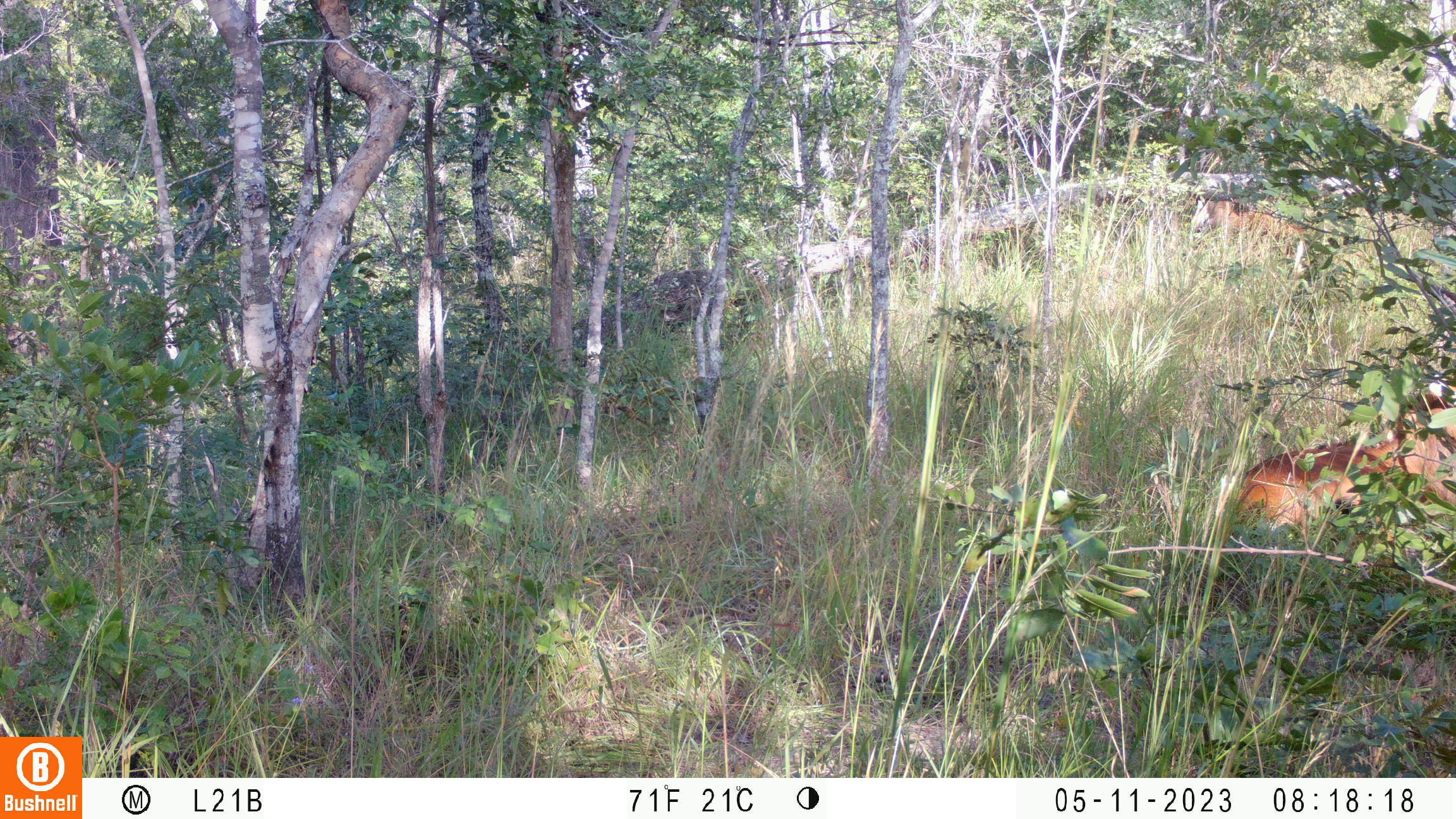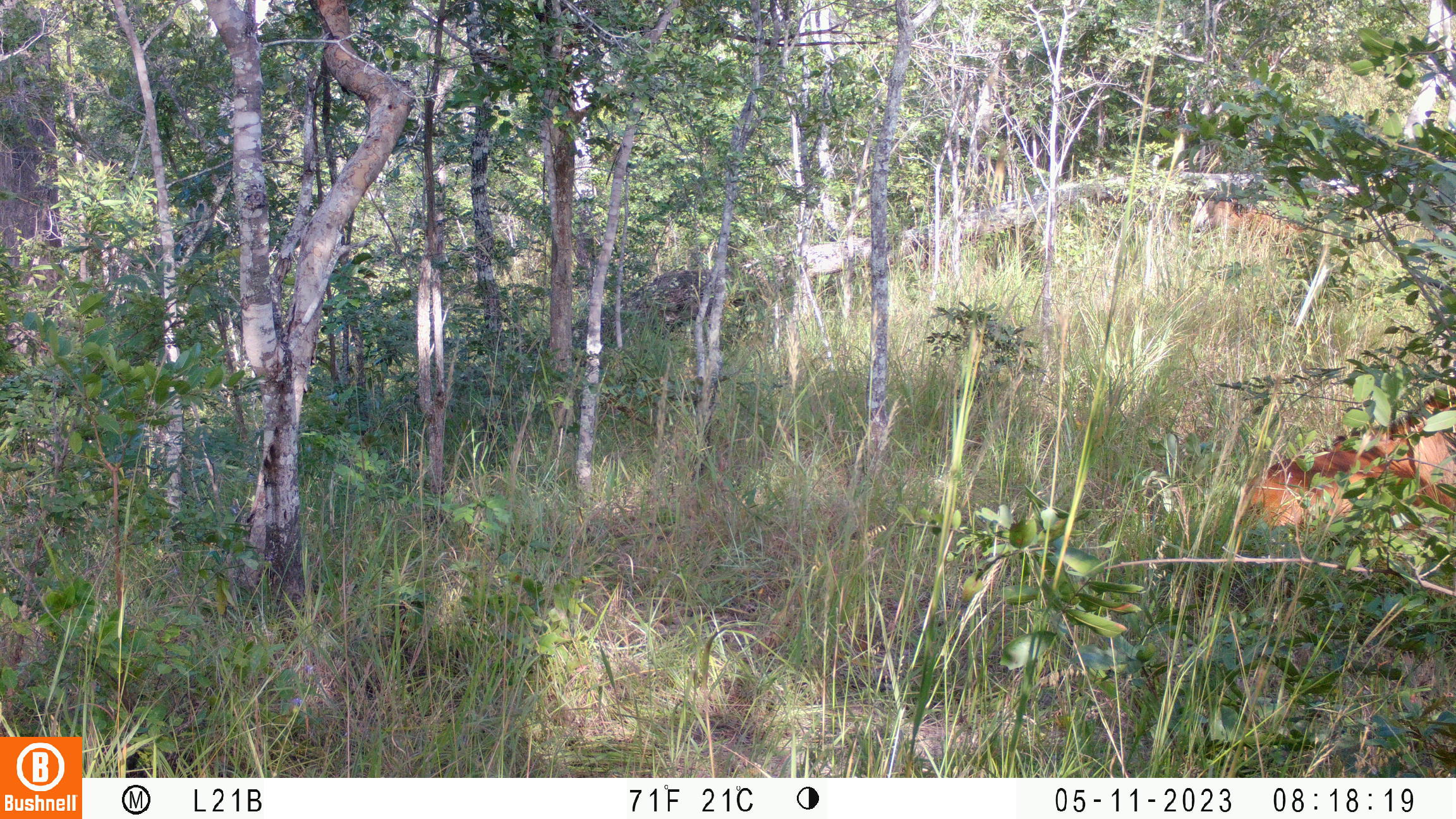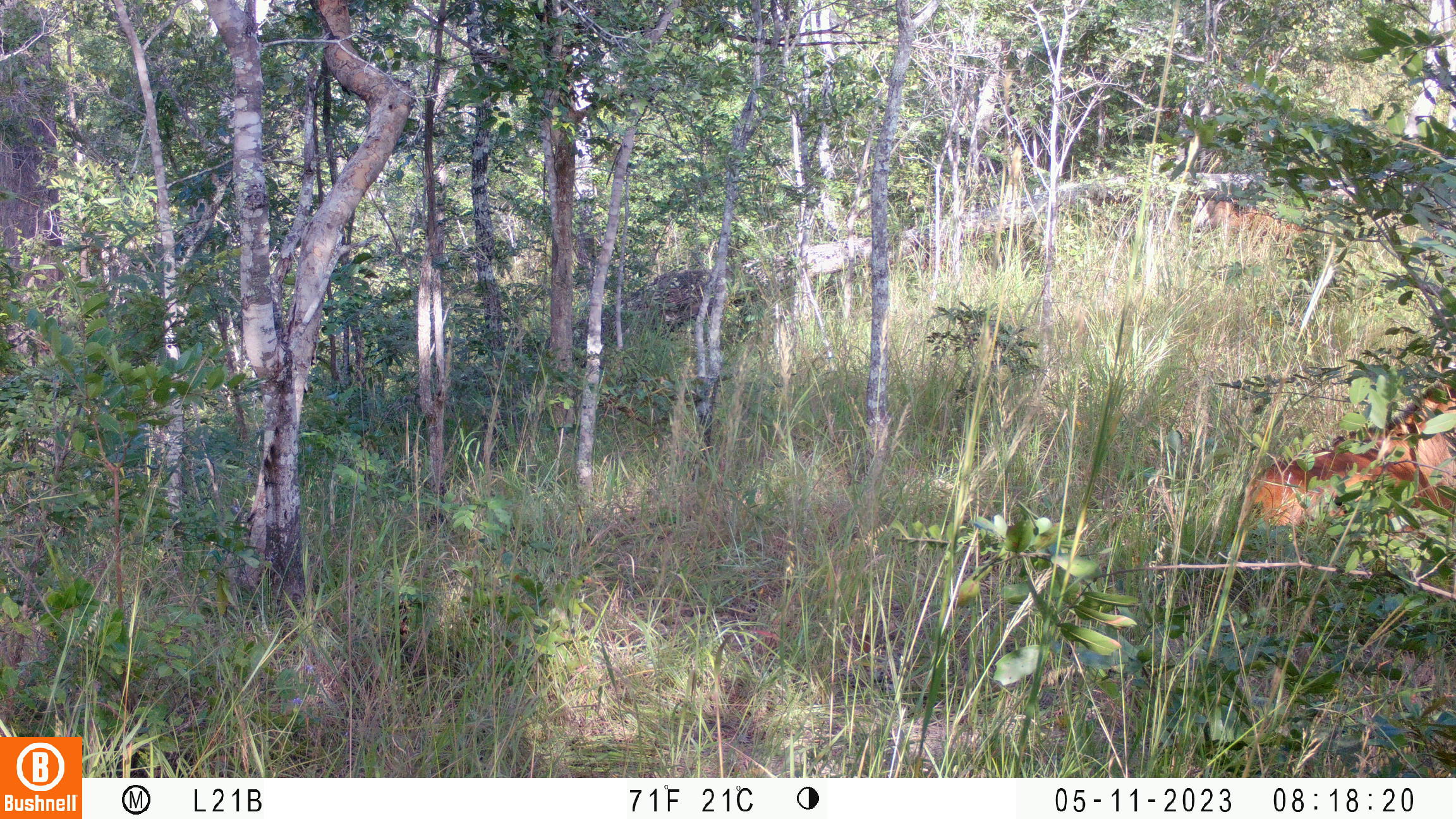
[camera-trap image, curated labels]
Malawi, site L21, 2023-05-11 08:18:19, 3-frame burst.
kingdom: Animalia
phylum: Chordata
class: Mammalia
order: Artiodactyla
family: Bovidae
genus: Hippotragus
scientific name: Hippotragus niger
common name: sable antelope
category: sable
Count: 2.